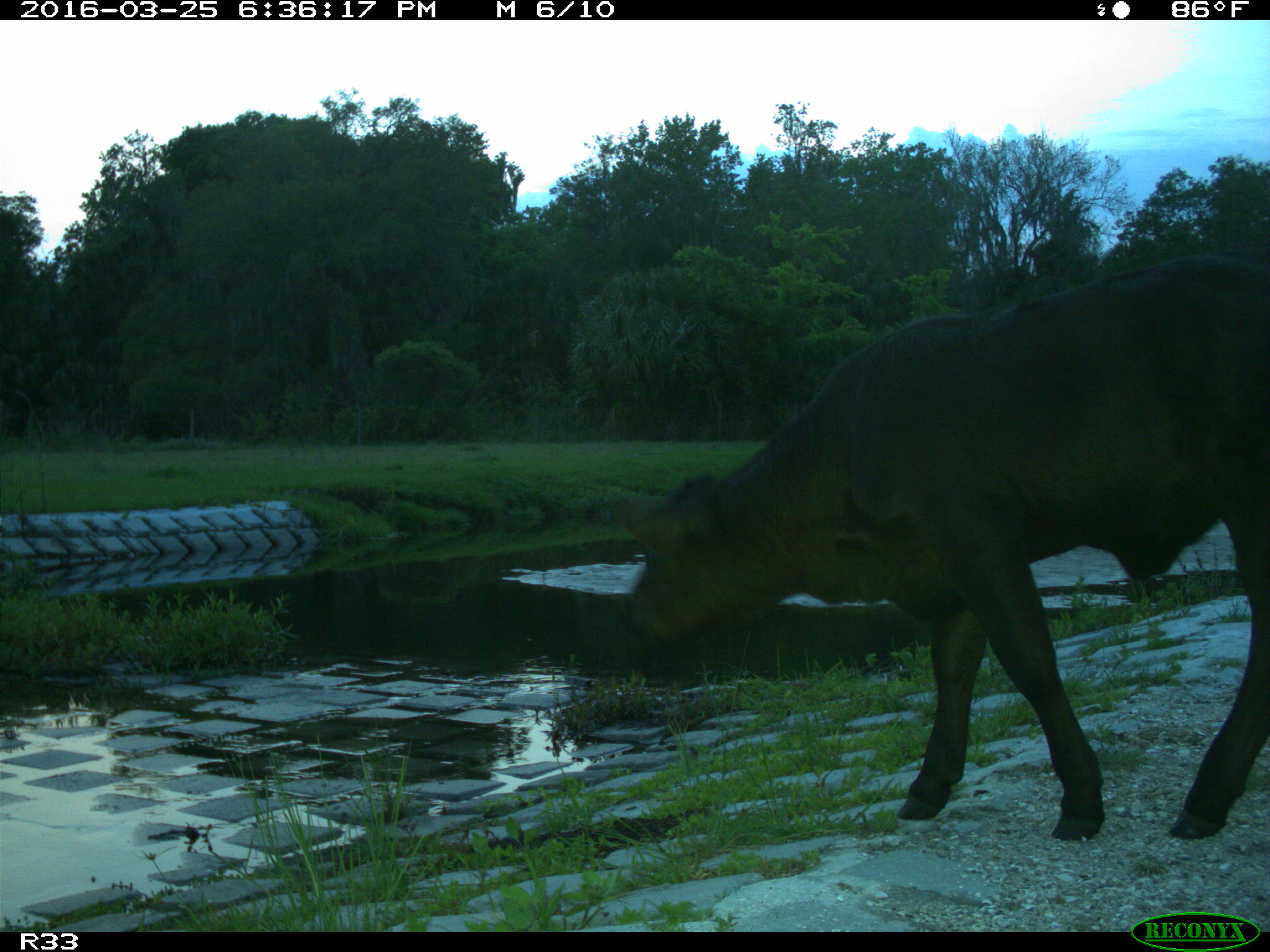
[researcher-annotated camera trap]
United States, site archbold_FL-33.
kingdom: Animalia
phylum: Chordata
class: Mammalia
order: Artiodactyla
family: Bovidae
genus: Bos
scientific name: Bos taurus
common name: domestic cow